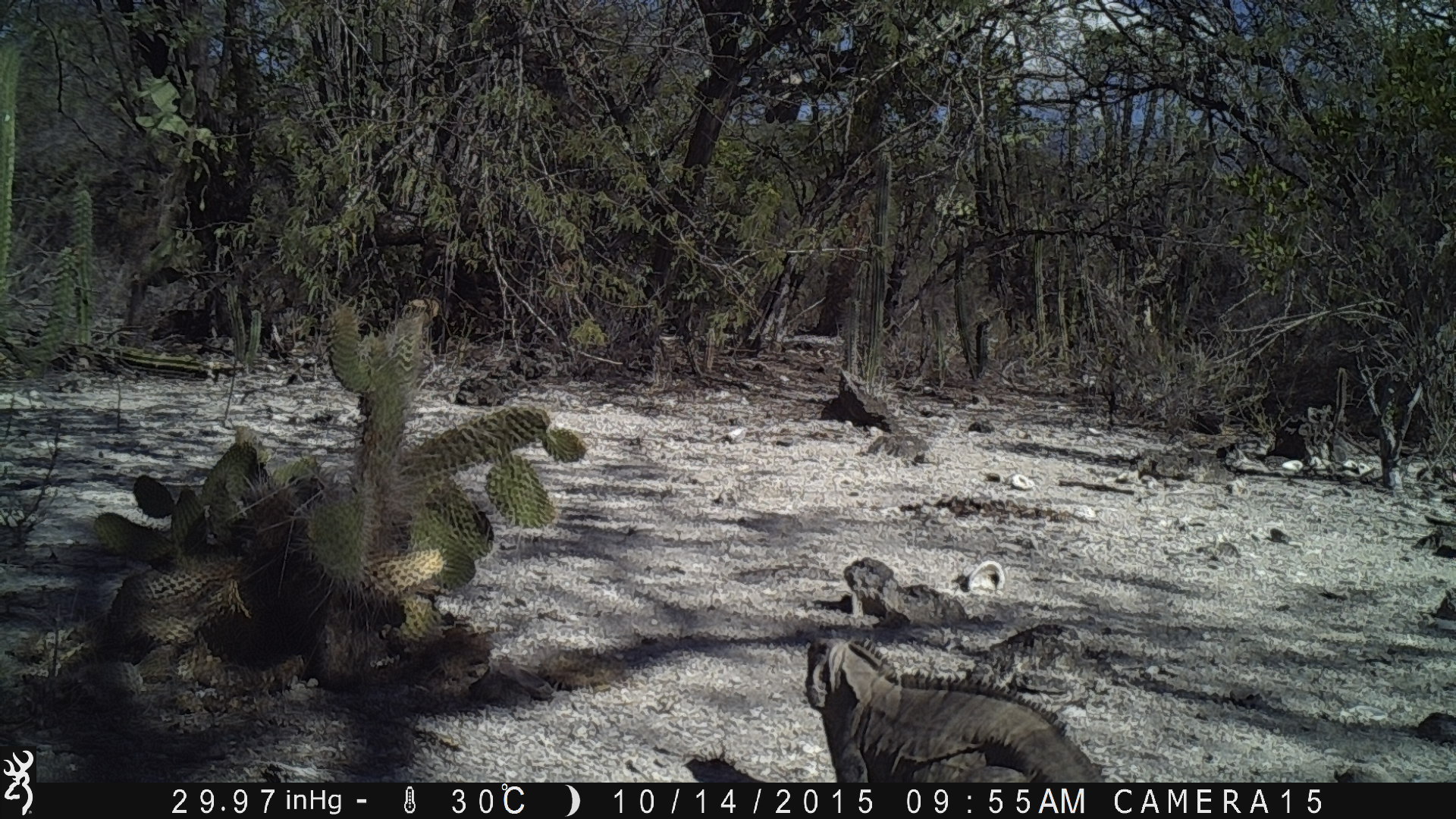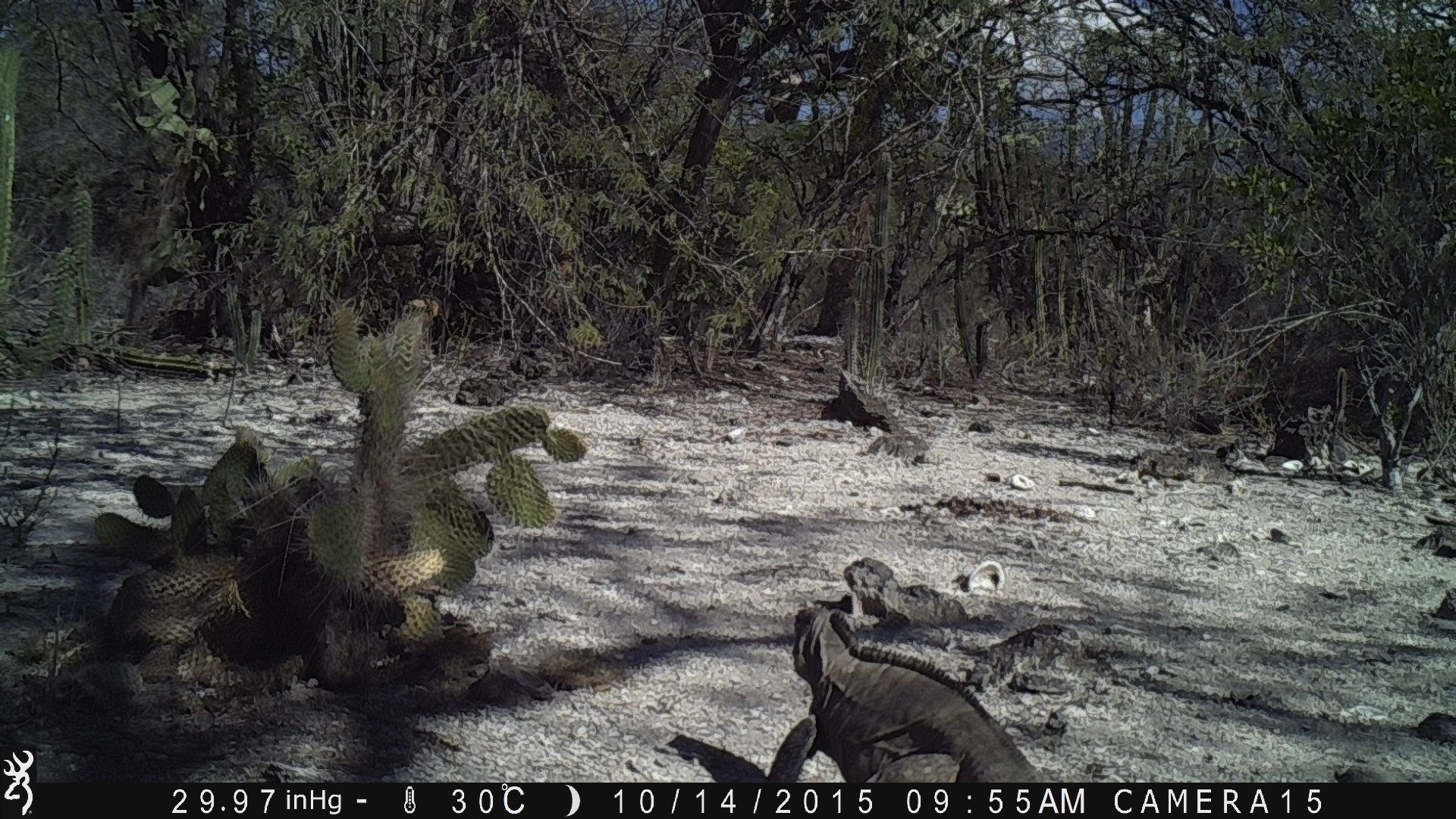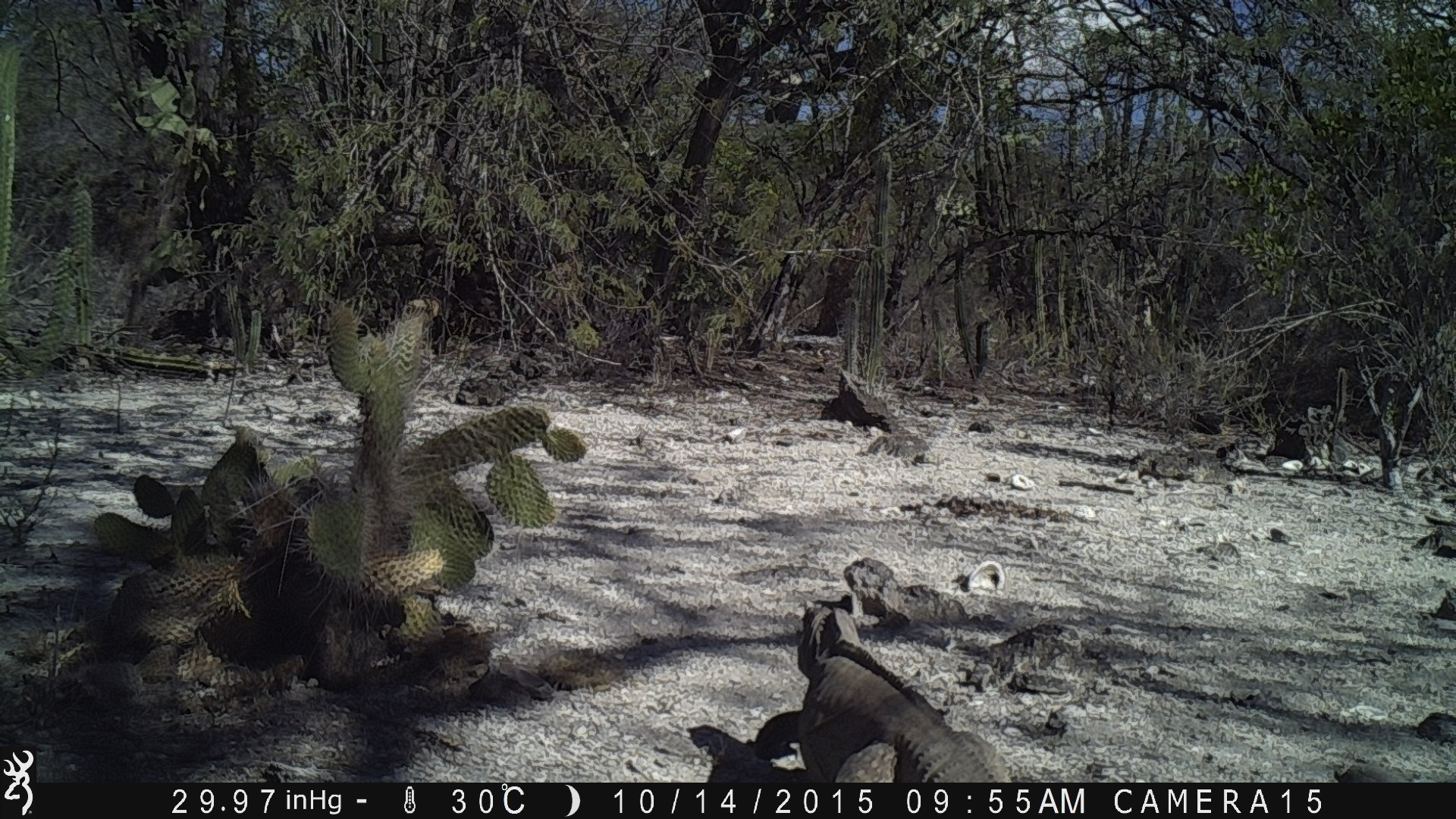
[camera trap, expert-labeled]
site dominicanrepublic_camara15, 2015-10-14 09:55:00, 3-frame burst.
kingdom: Animalia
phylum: Chordata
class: Reptilia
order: Squamata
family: Iguanidae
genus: Iguana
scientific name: Iguana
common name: typical iguanas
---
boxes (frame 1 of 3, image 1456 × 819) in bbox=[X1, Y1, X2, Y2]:
iguana: bbox=[801, 625, 1111, 783]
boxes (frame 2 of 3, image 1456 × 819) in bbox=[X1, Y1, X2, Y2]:
iguana: bbox=[764, 601, 1044, 785]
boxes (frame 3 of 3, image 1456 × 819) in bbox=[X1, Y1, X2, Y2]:
iguana: bbox=[747, 588, 1021, 783]